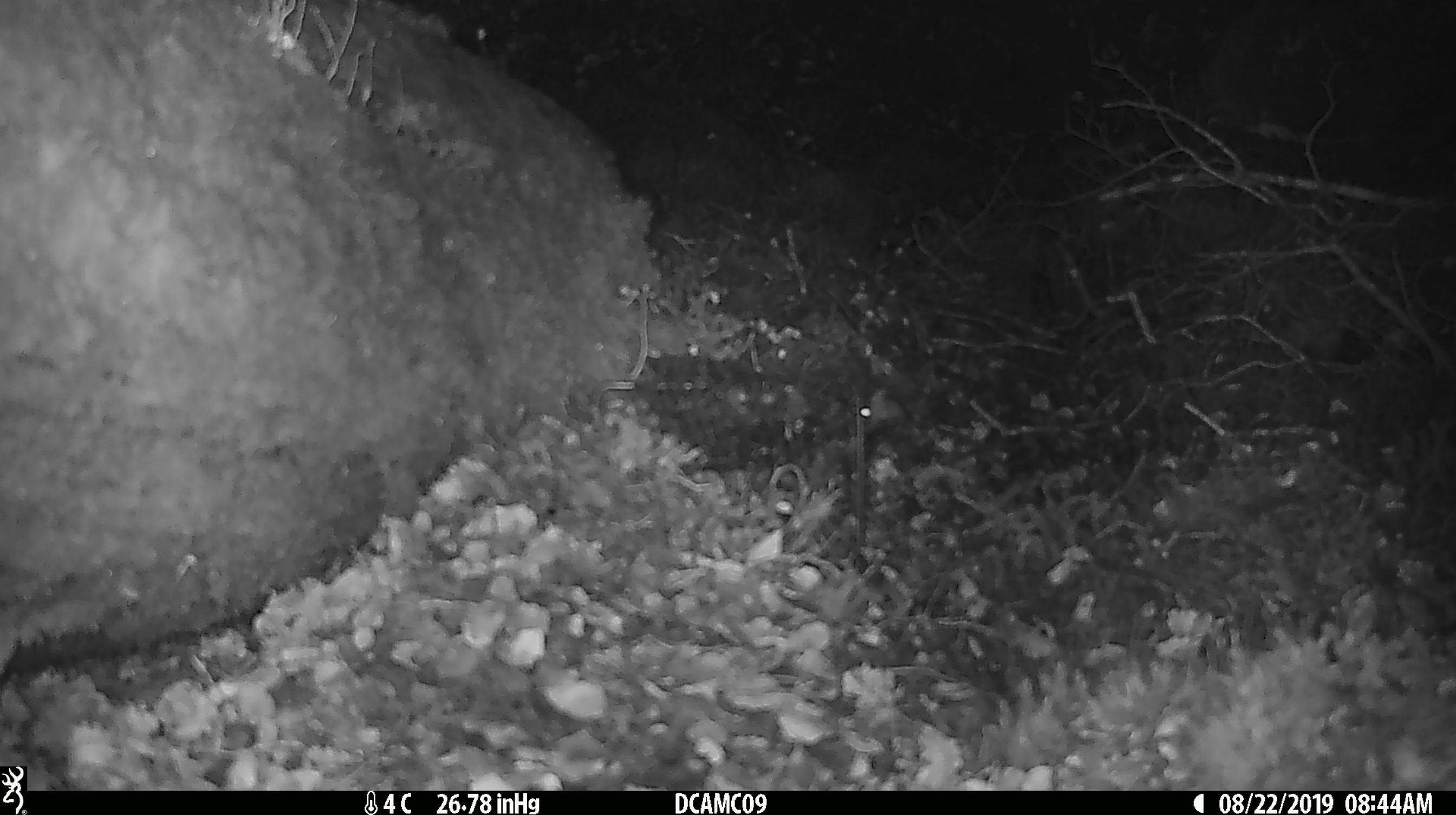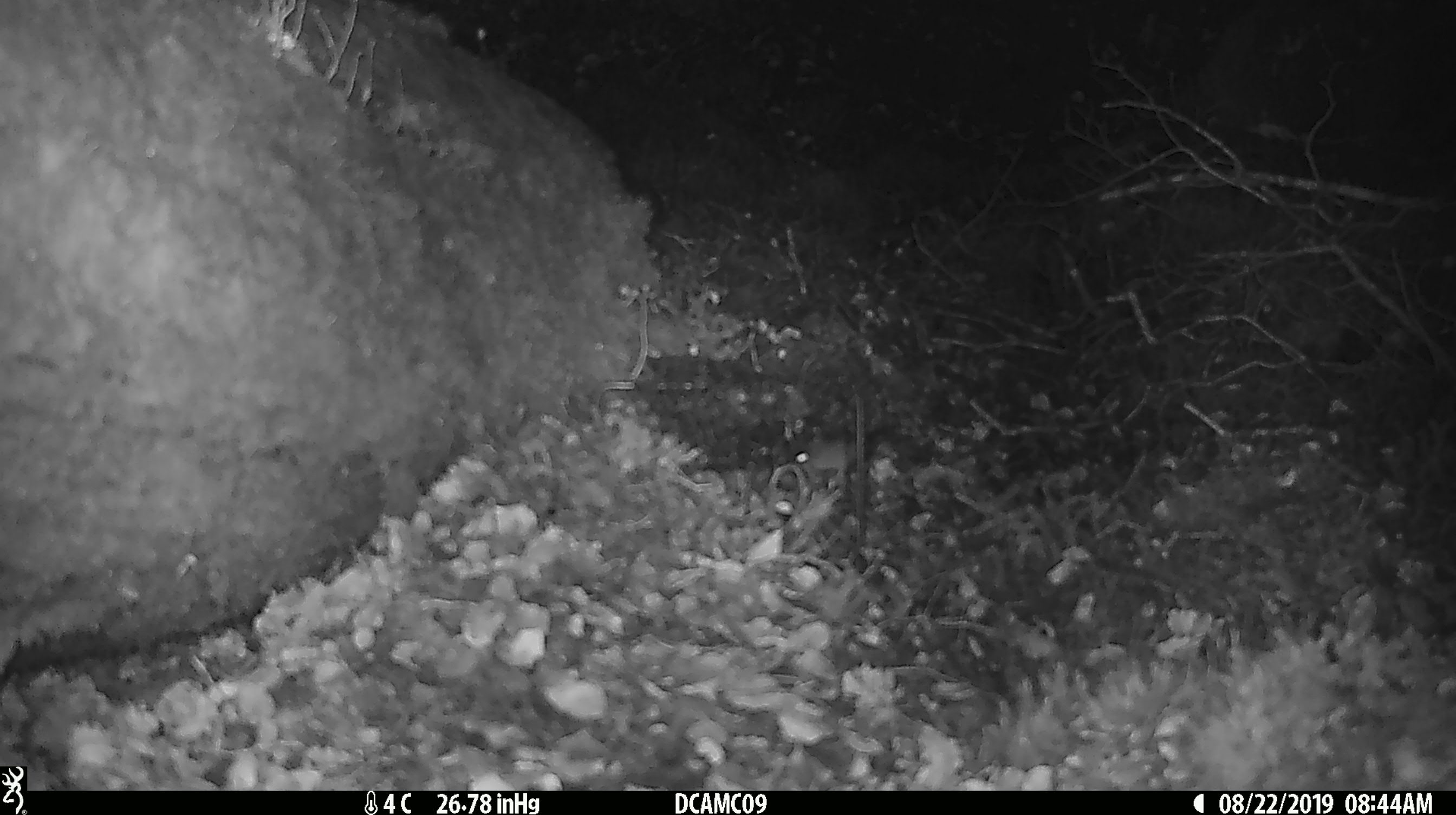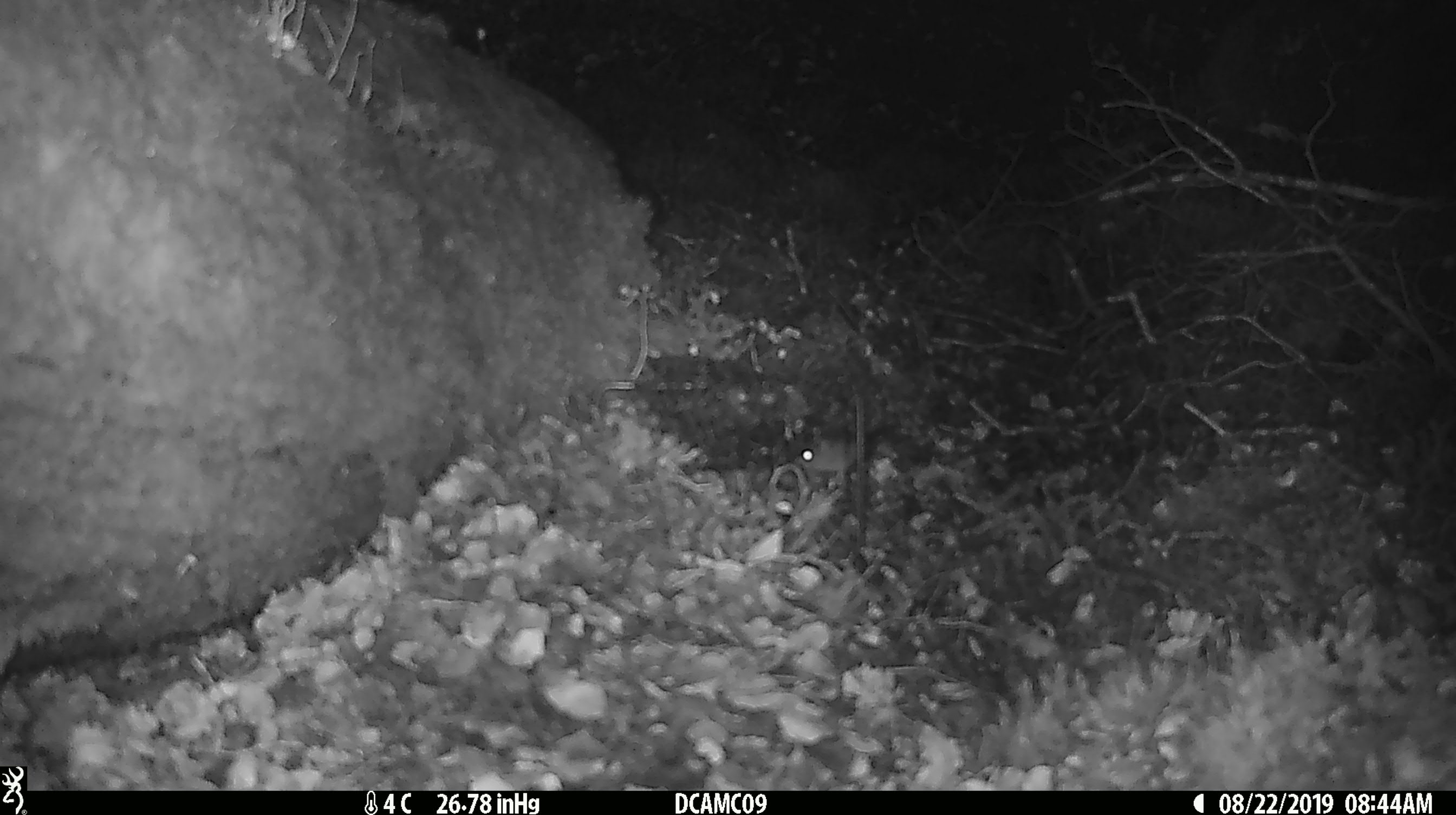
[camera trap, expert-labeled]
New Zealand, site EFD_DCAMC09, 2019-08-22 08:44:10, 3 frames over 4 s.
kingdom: Animalia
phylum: Chordata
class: Mammalia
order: Rodentia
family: Muridae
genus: Mus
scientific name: Mus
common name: mouse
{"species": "mouse (Mus)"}